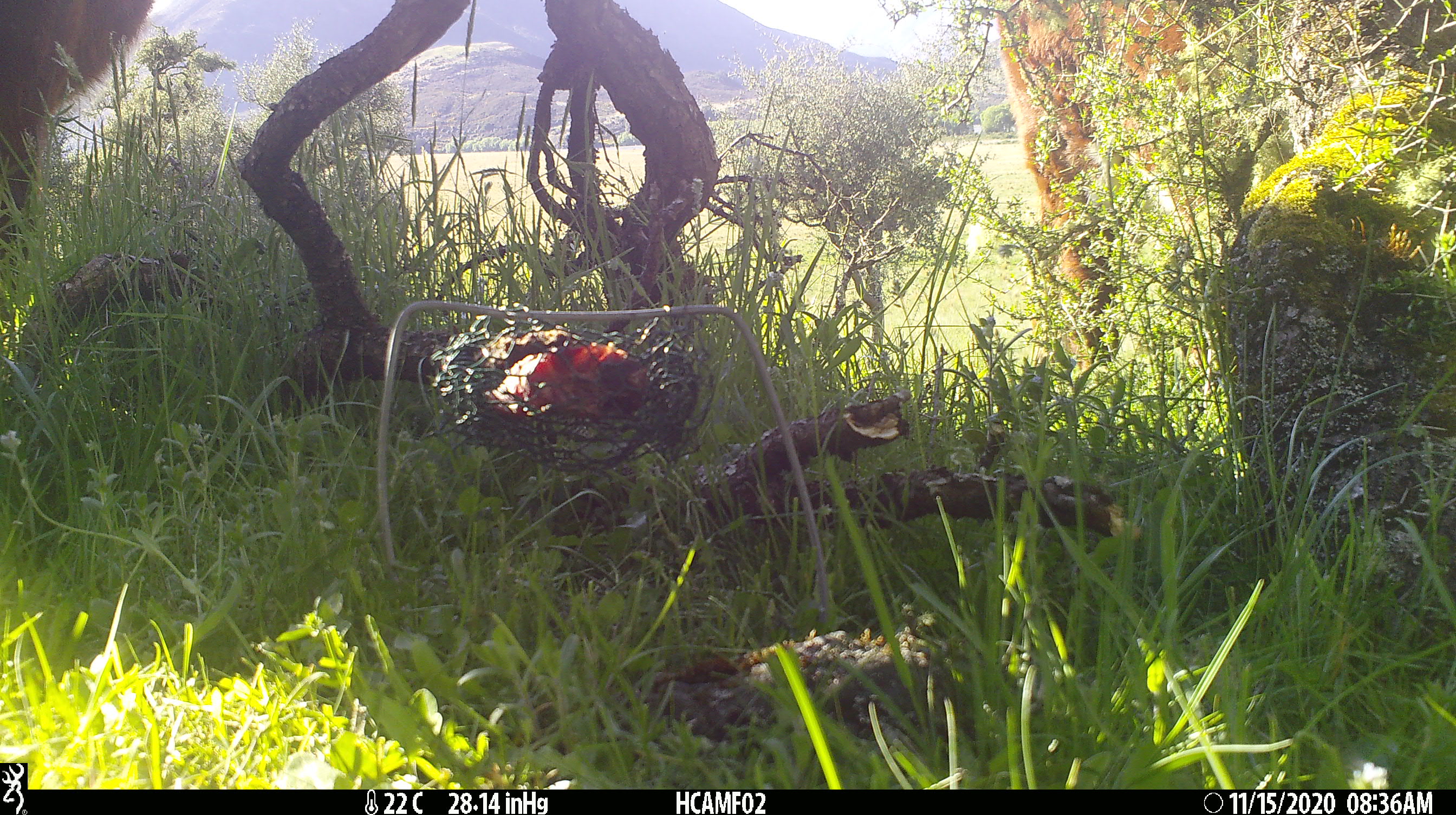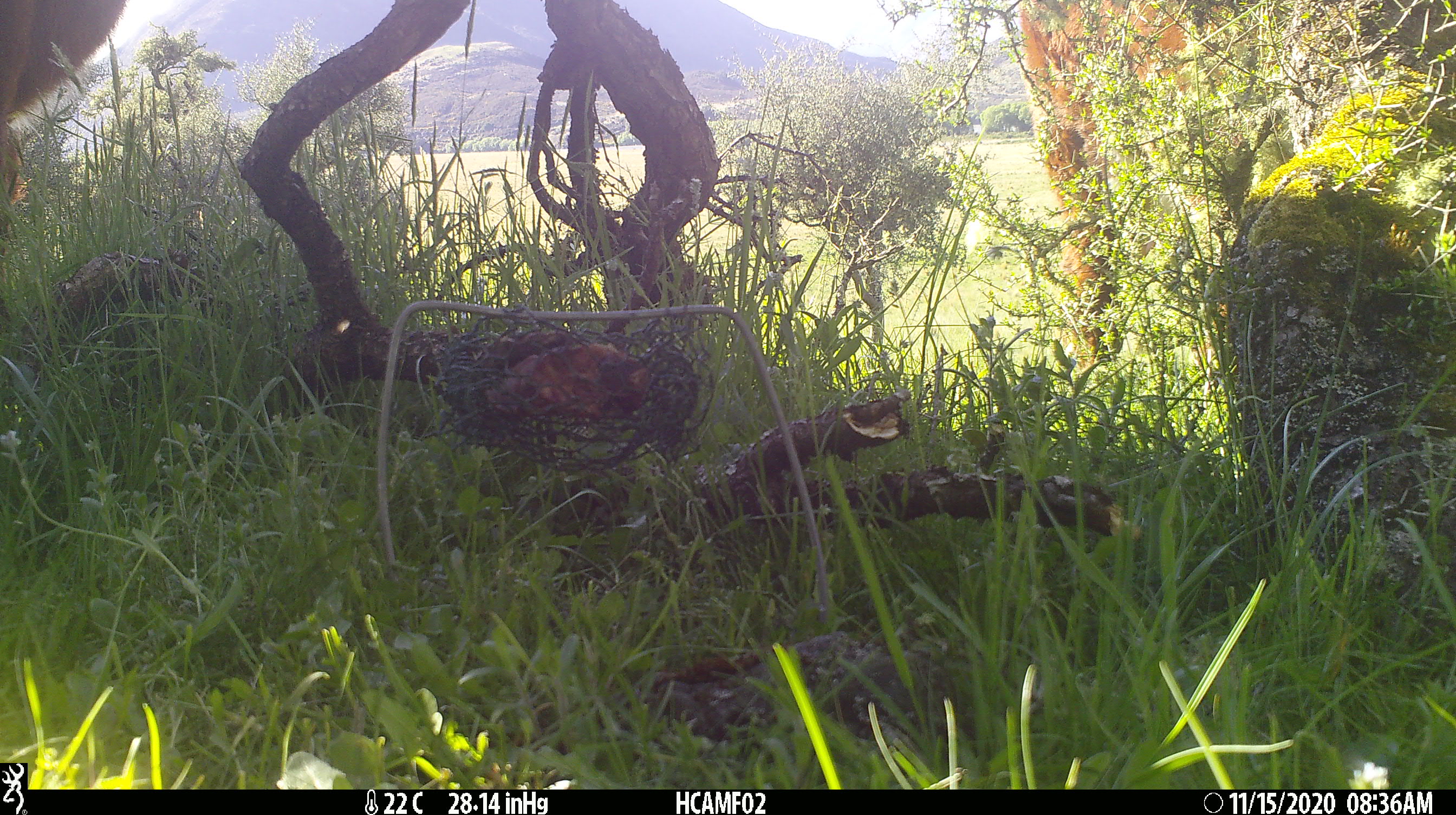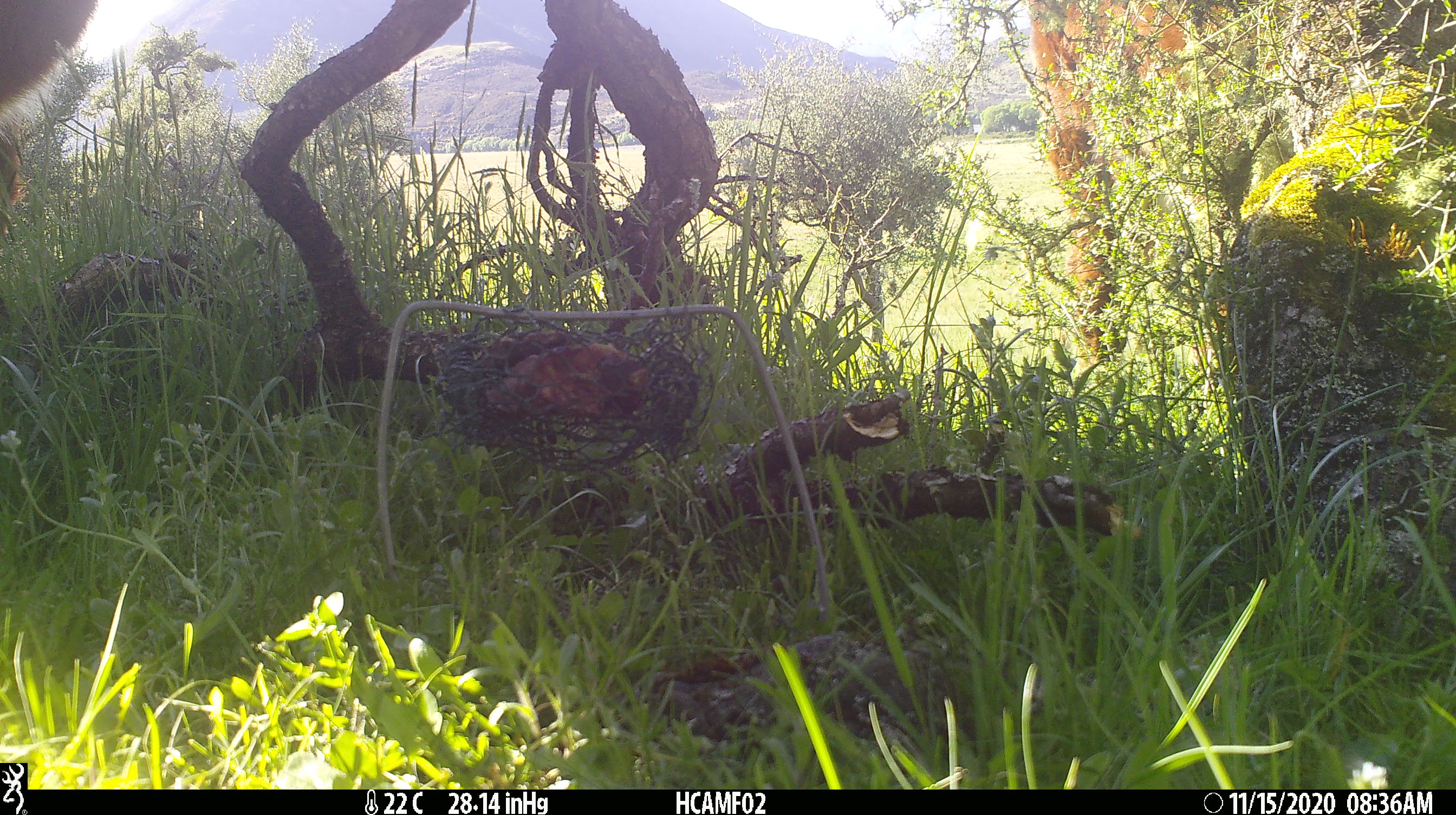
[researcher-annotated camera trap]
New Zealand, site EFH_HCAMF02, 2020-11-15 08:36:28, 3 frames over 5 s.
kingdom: Animalia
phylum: Chordata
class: Mammalia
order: Artiodactyla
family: Bovidae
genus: Bos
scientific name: Bos taurus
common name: domestic cow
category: cow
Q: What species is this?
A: Cow (domestic cow) (Bos taurus).